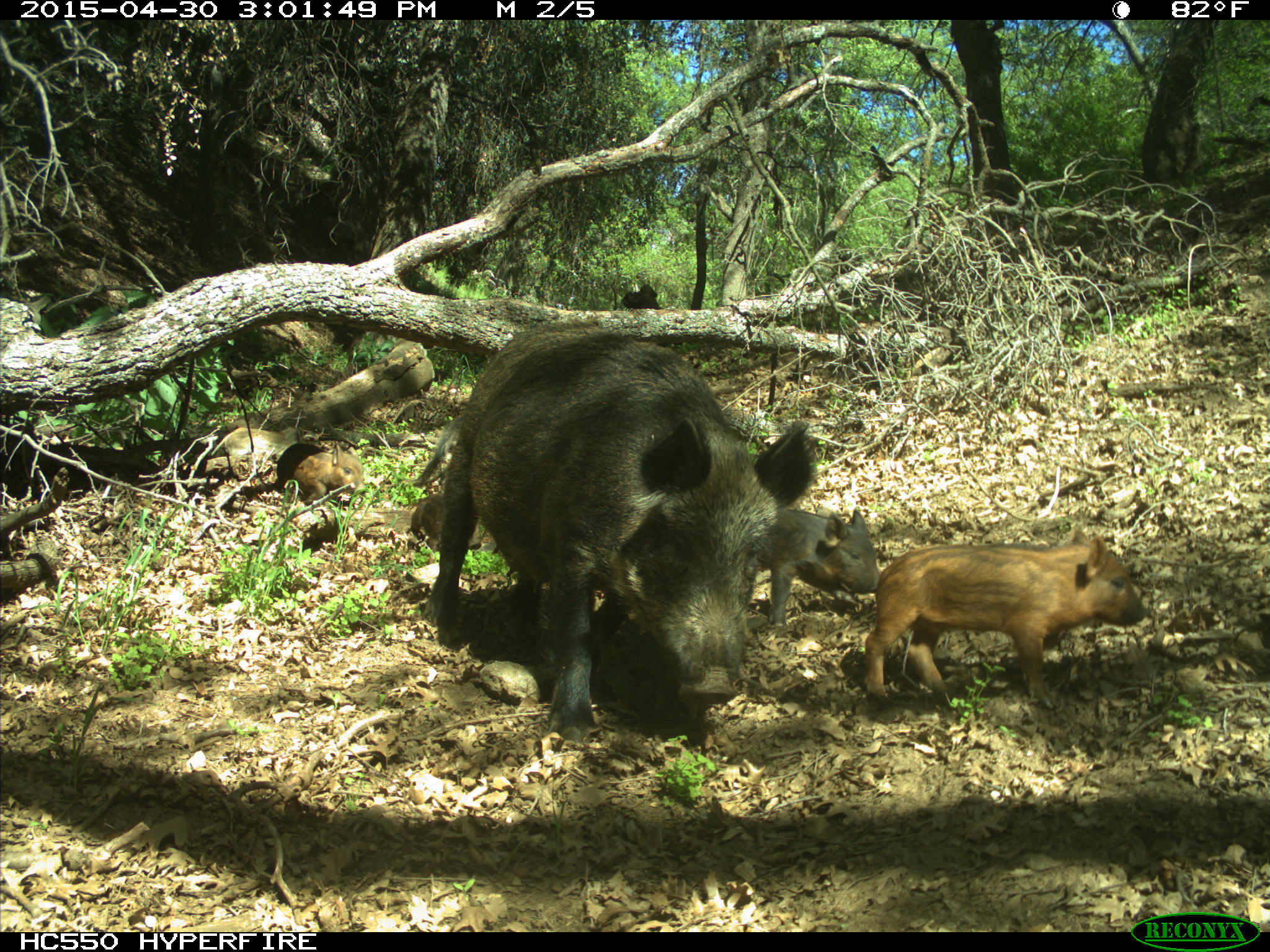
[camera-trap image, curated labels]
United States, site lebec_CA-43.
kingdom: Animalia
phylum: Chordata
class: Mammalia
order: Artiodactyla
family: Suidae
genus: Sus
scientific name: Sus scrofa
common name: wild boar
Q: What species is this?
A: Sus scrofa (wild boar).